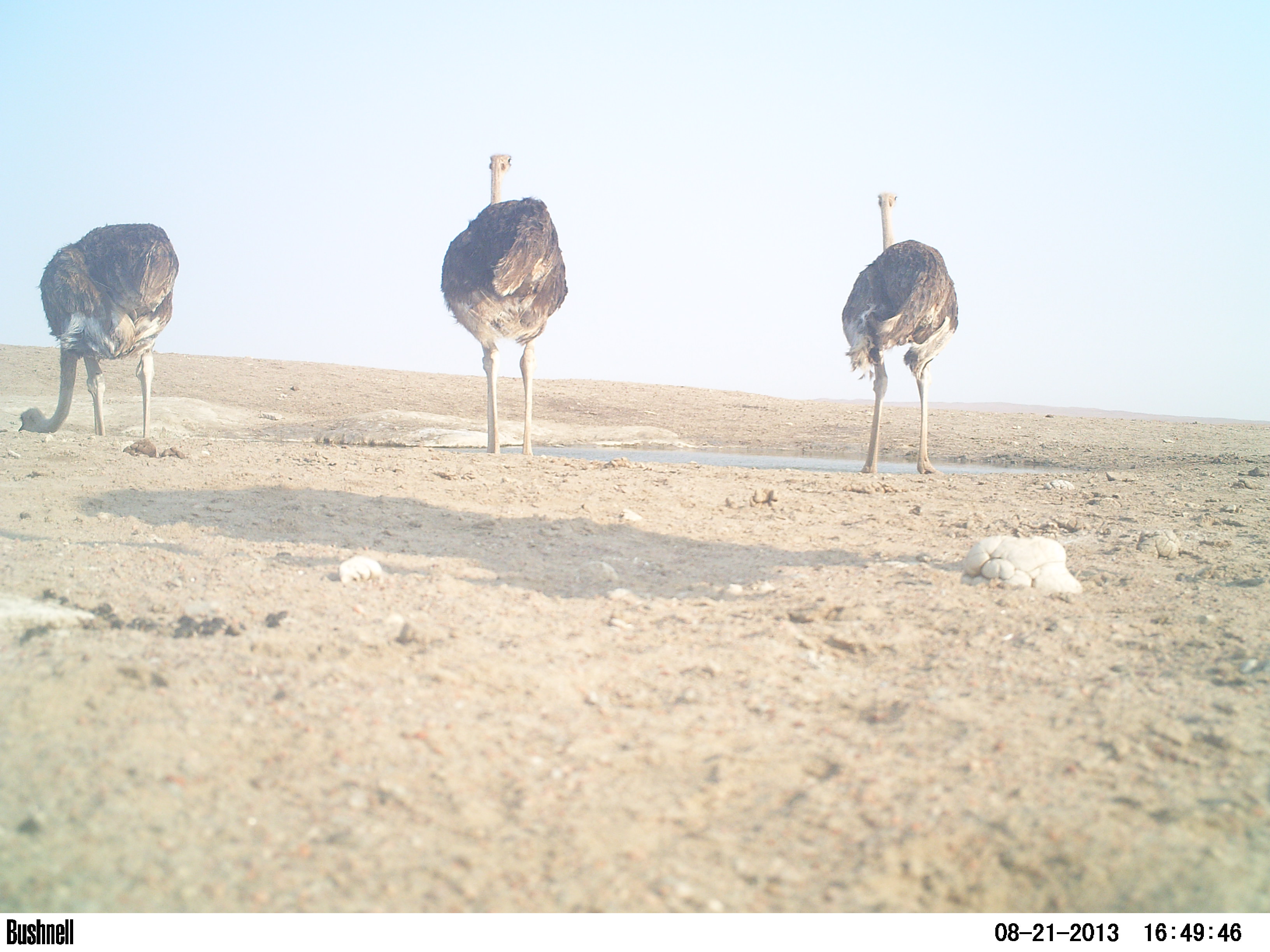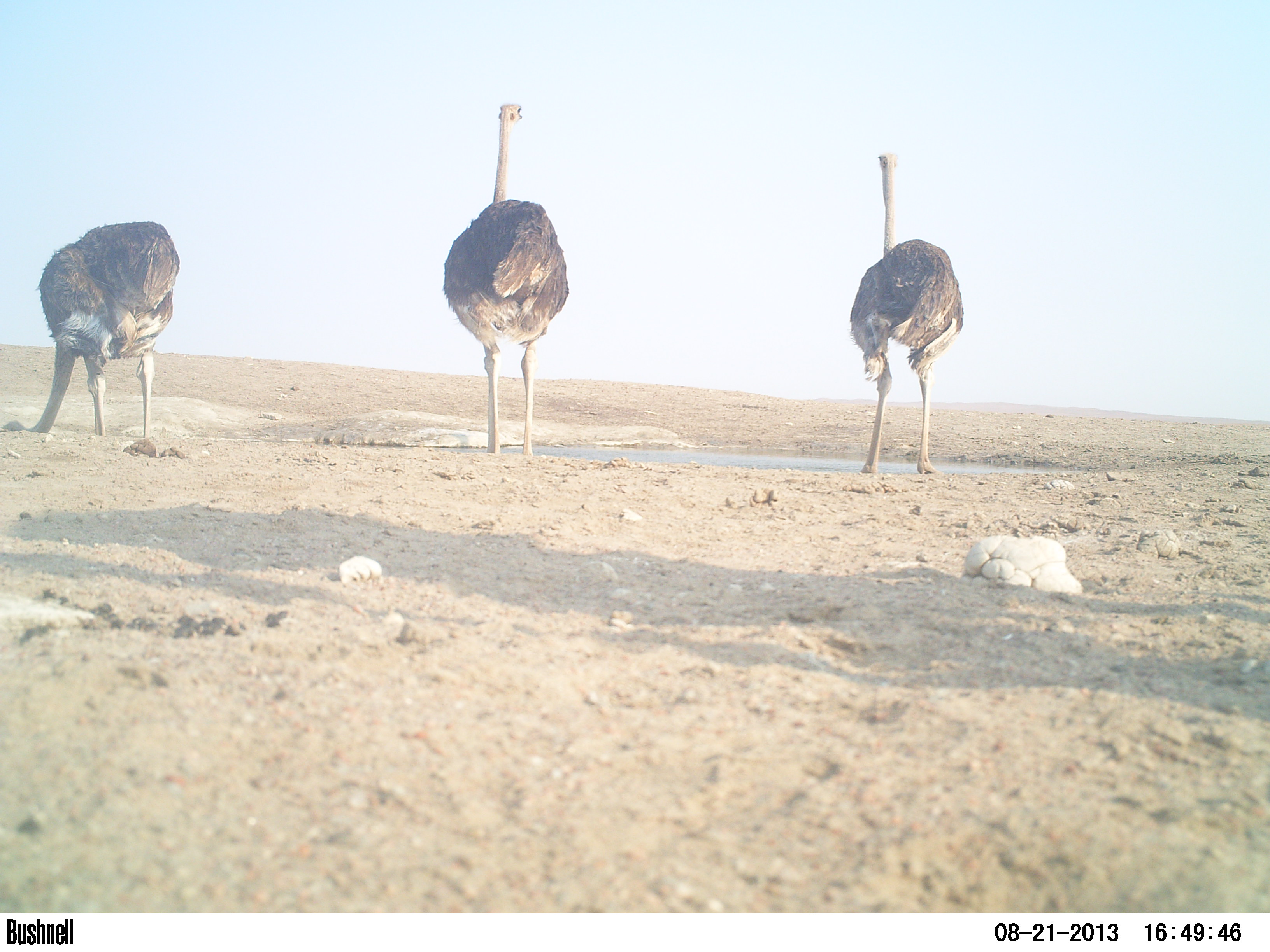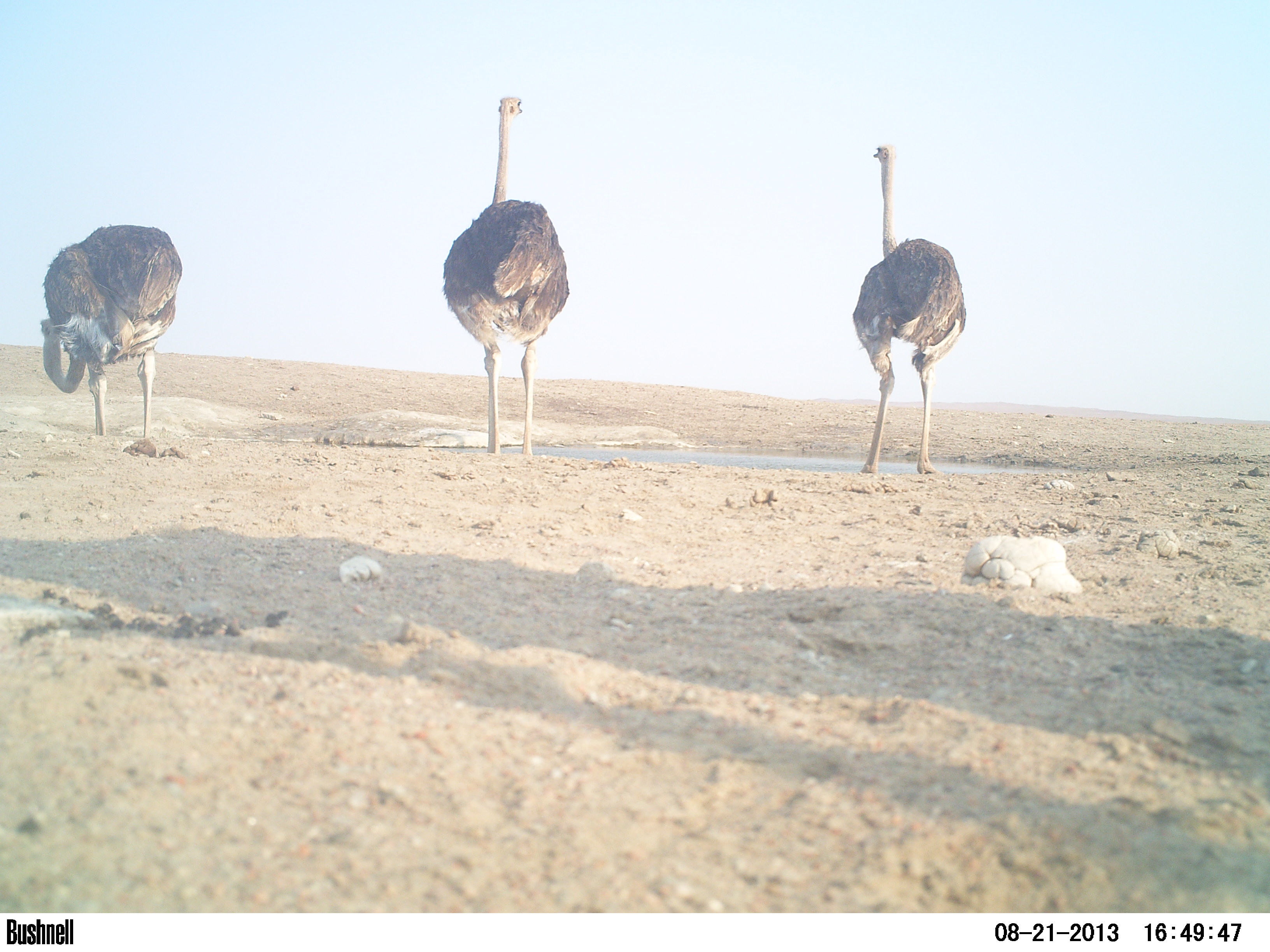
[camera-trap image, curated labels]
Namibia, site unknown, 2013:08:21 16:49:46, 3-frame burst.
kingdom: Animalia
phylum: Chordata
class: Mammalia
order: Artiodactyla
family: Giraffidae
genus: Giraffa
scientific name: Giraffa camelopardalis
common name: giraffe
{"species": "Giraffa camelopardalis (giraffe)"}